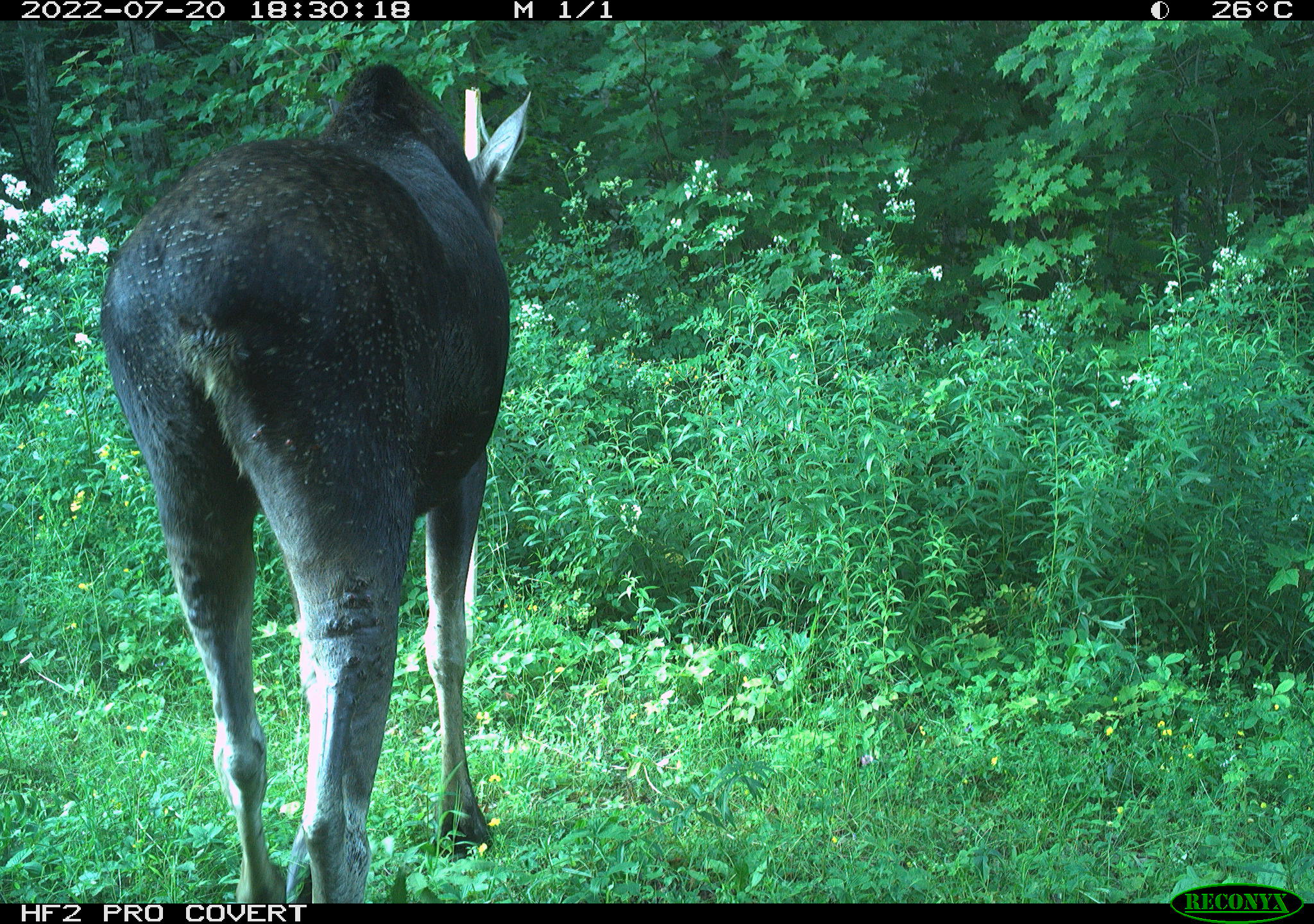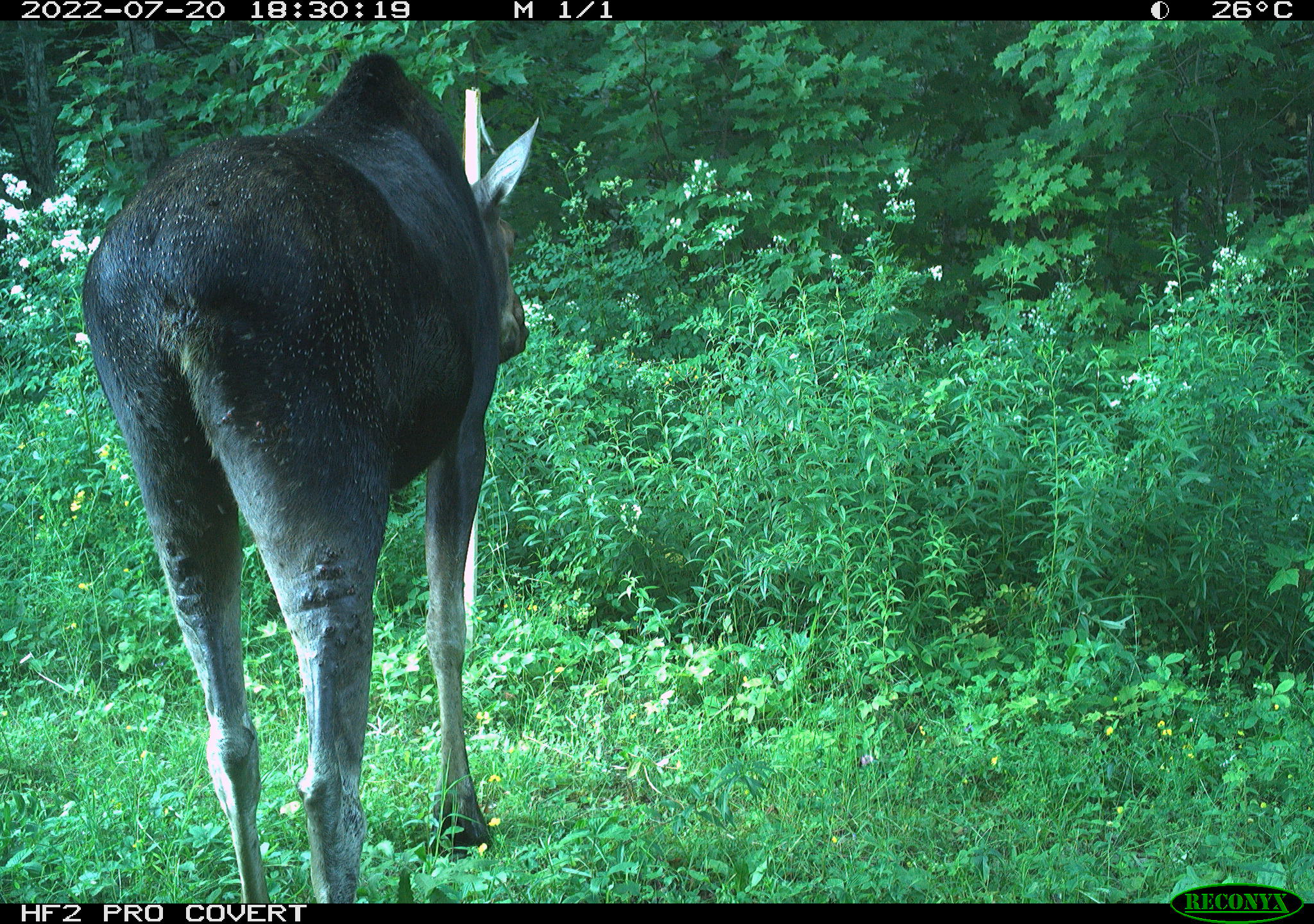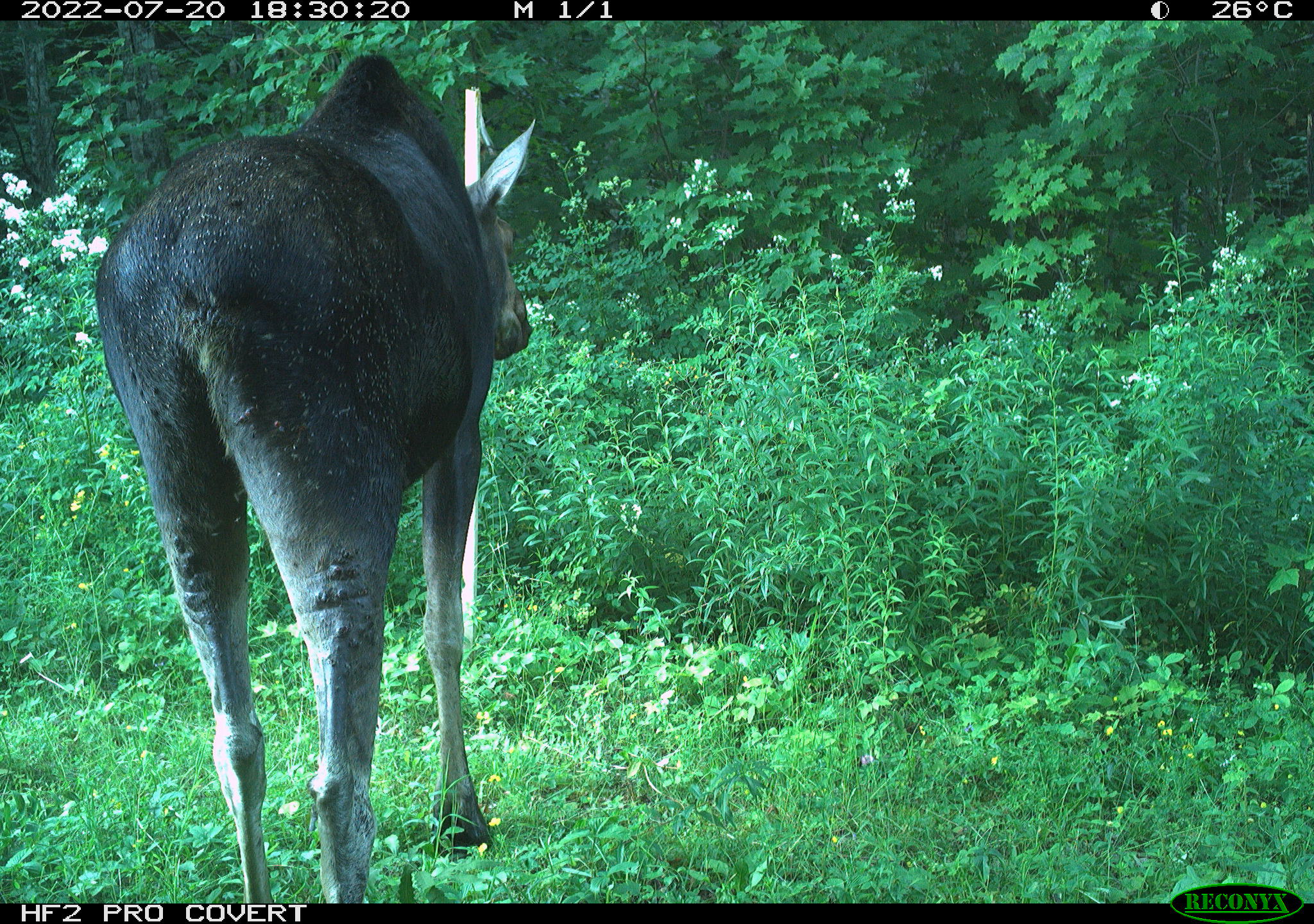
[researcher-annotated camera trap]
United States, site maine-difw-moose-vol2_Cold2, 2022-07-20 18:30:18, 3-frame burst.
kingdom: Animalia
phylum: Chordata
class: Mammalia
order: Artiodactyla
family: Cervidae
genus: Alces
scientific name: Alces alces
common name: moose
Moose (Alces alces).